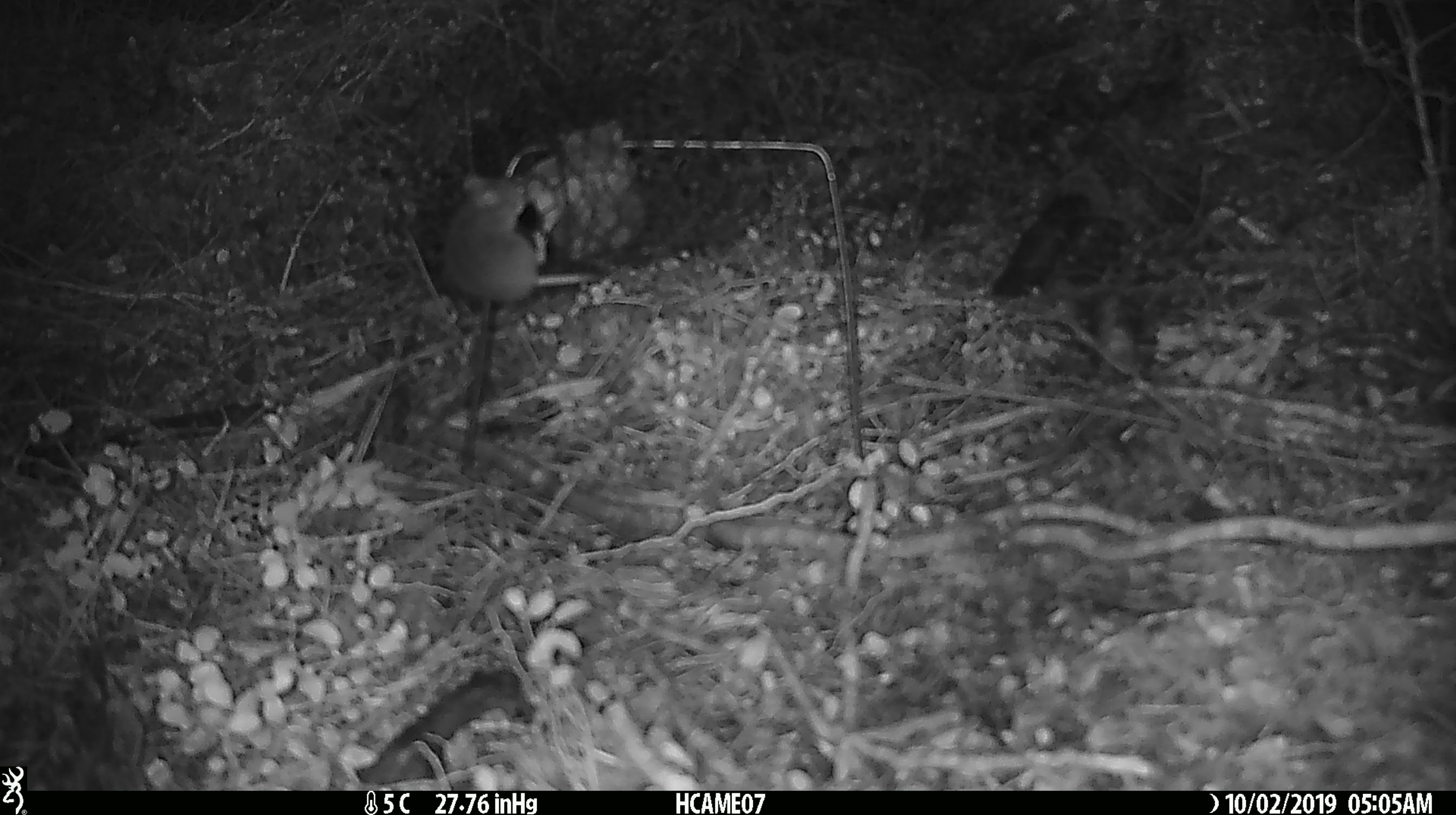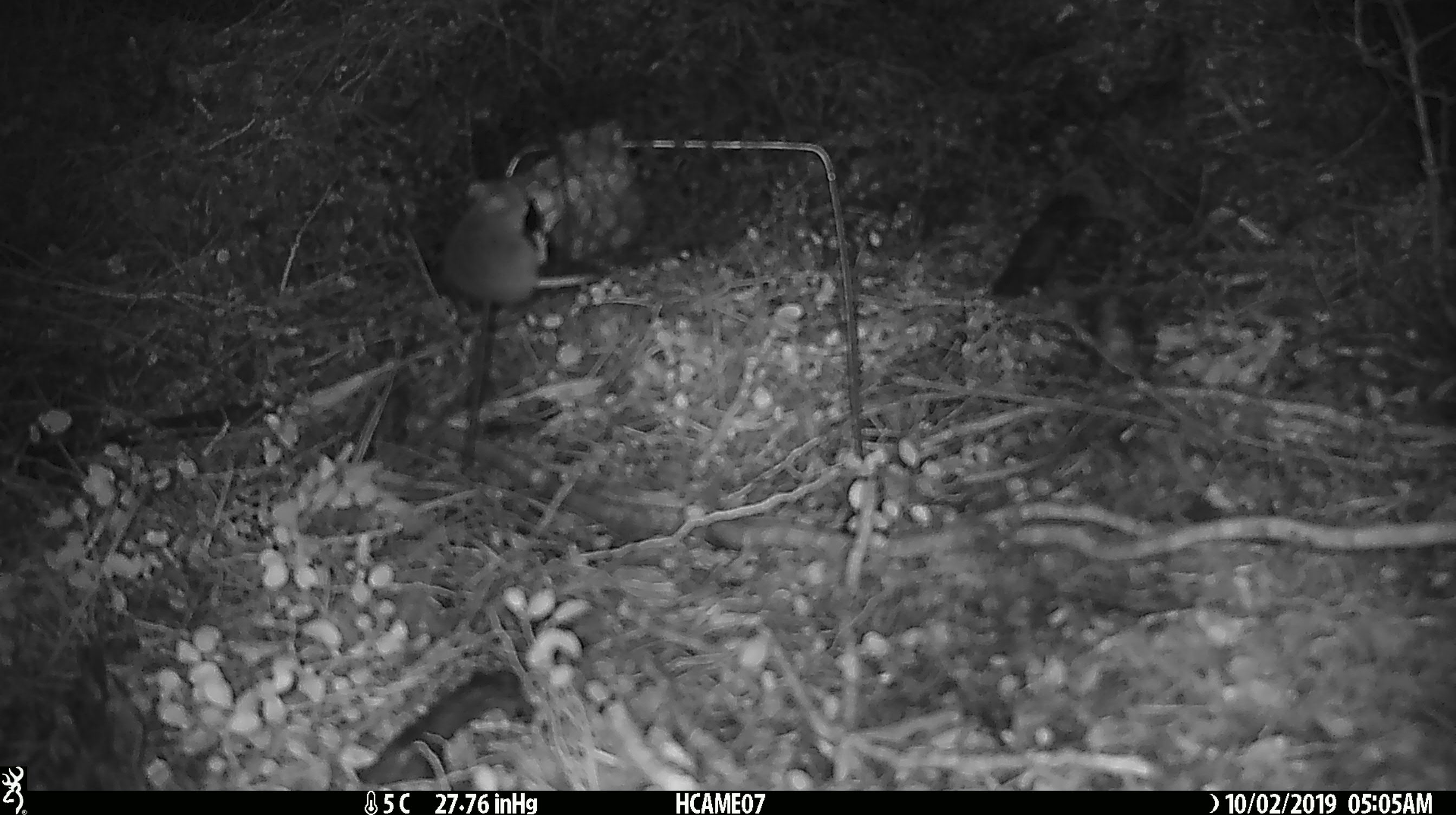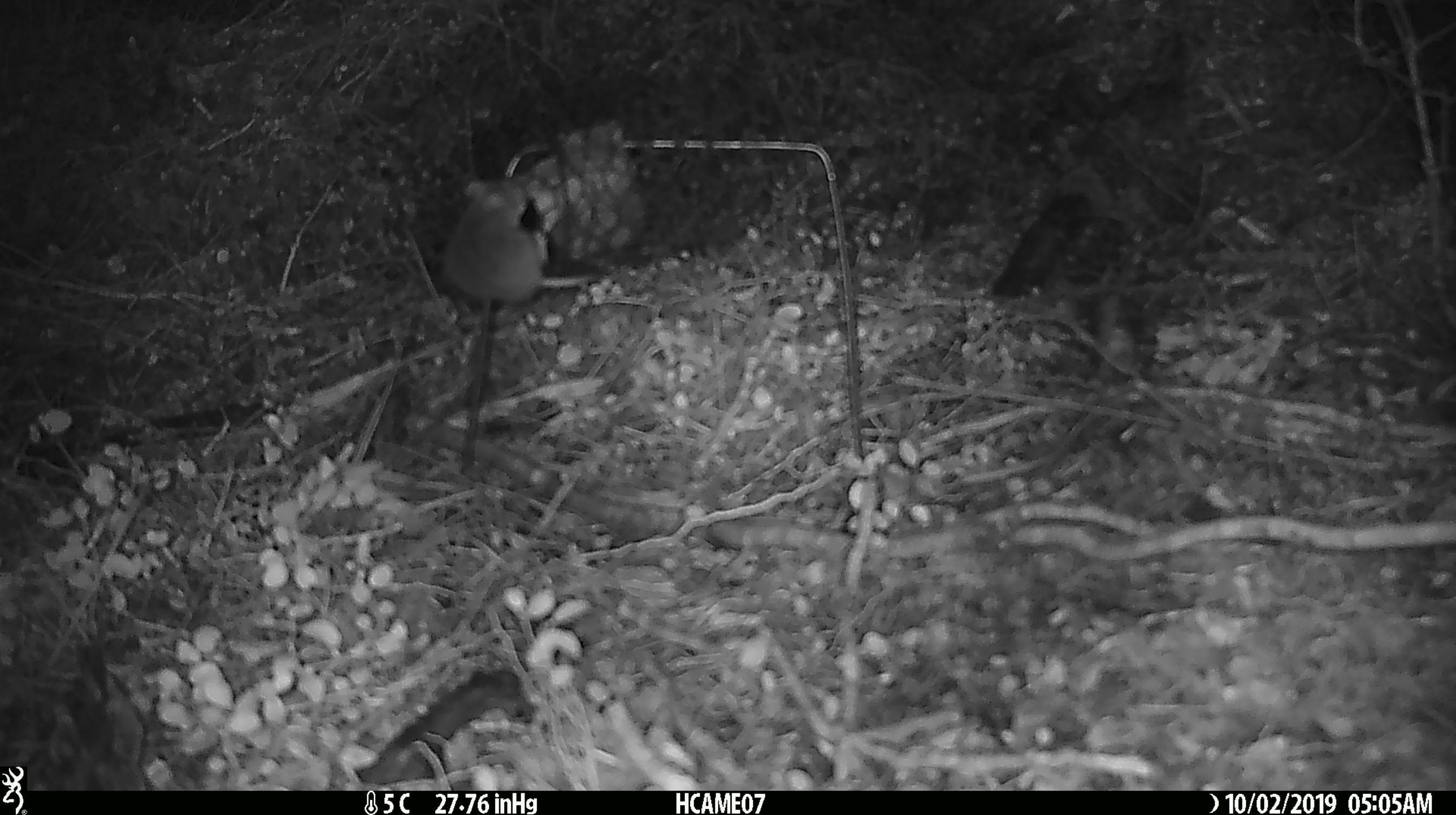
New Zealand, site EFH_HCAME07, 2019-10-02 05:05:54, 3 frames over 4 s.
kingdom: Animalia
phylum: Chordata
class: Mammalia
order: Rodentia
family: Muridae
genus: Mus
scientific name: Mus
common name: mouse